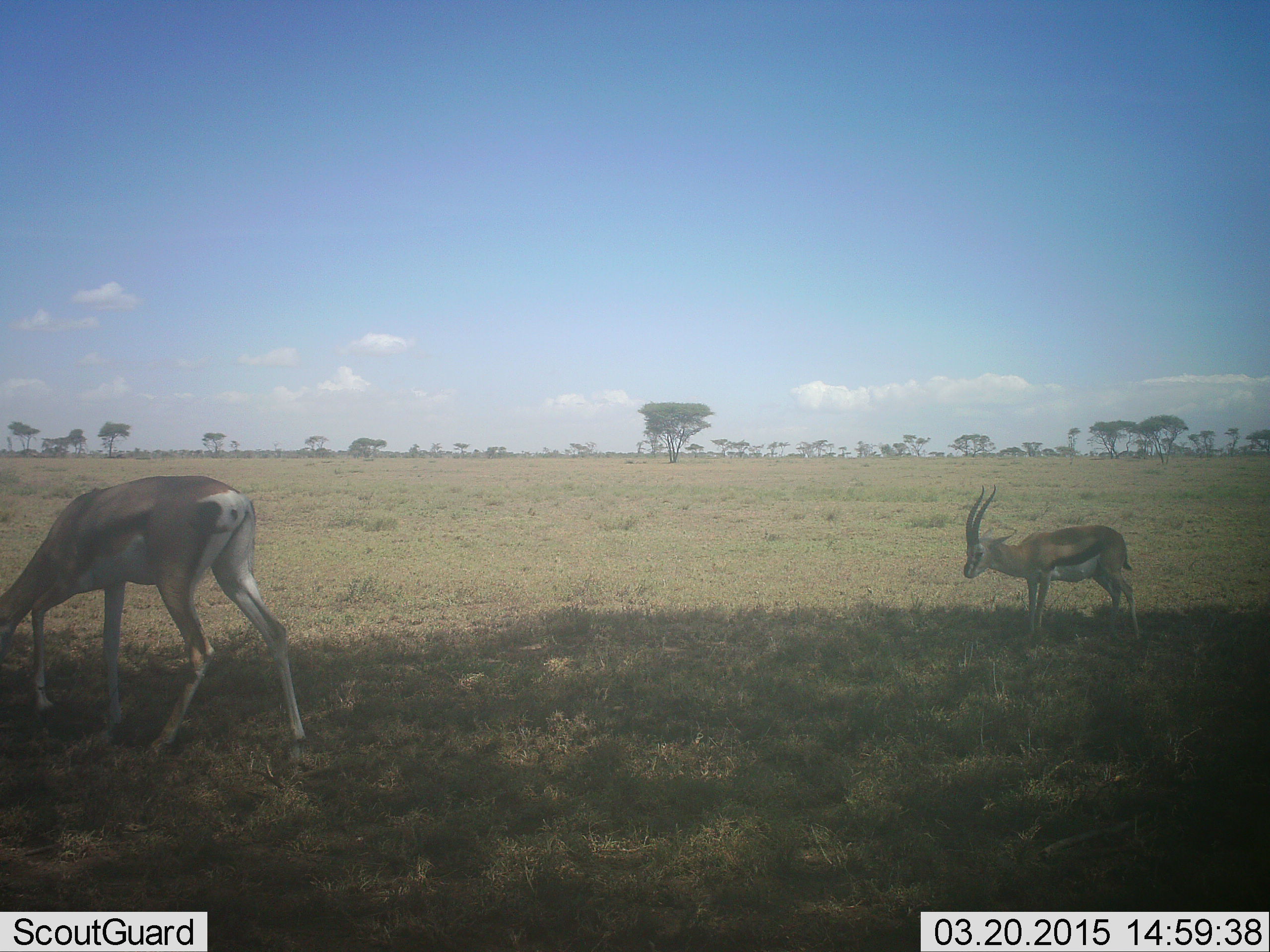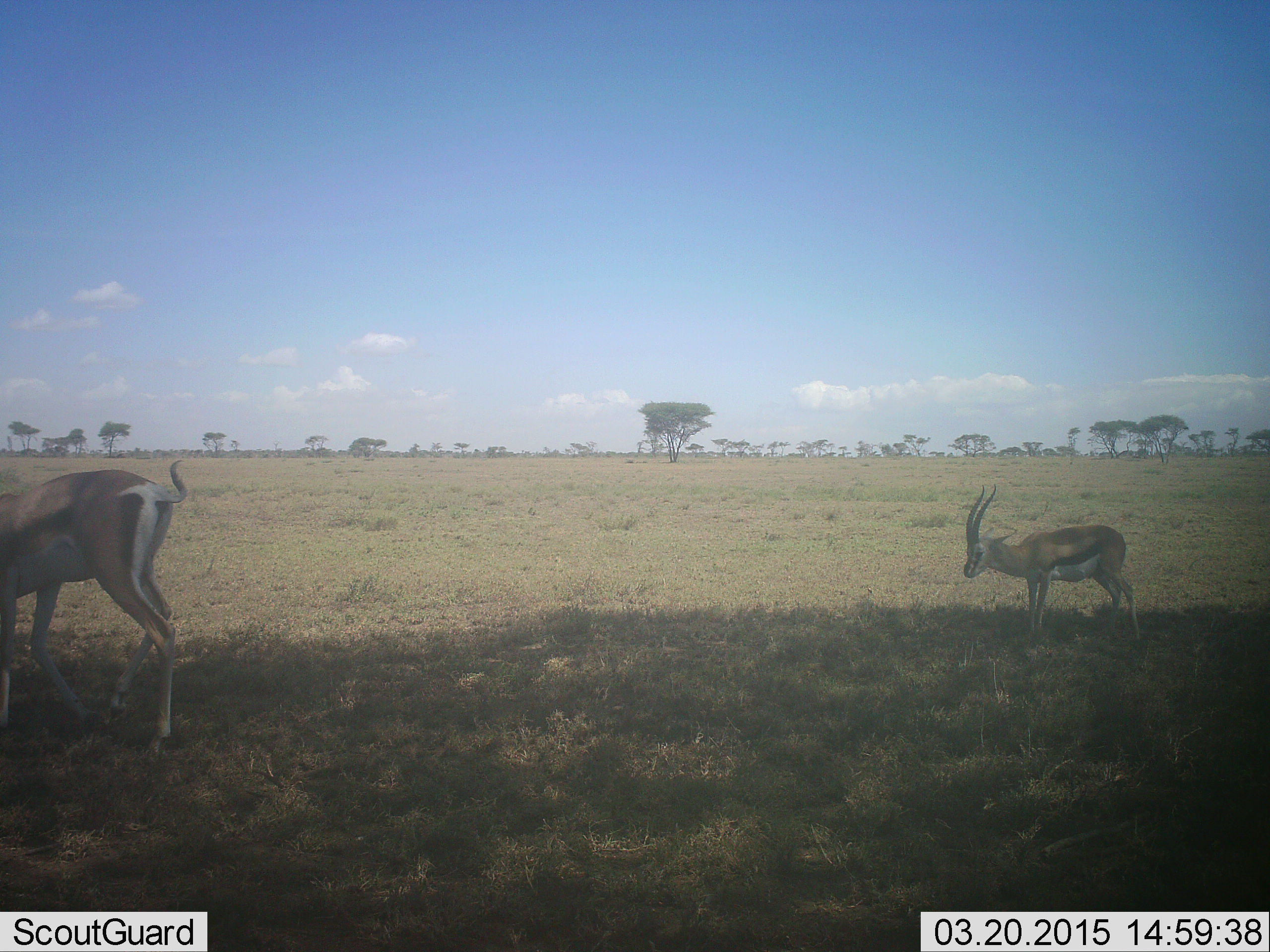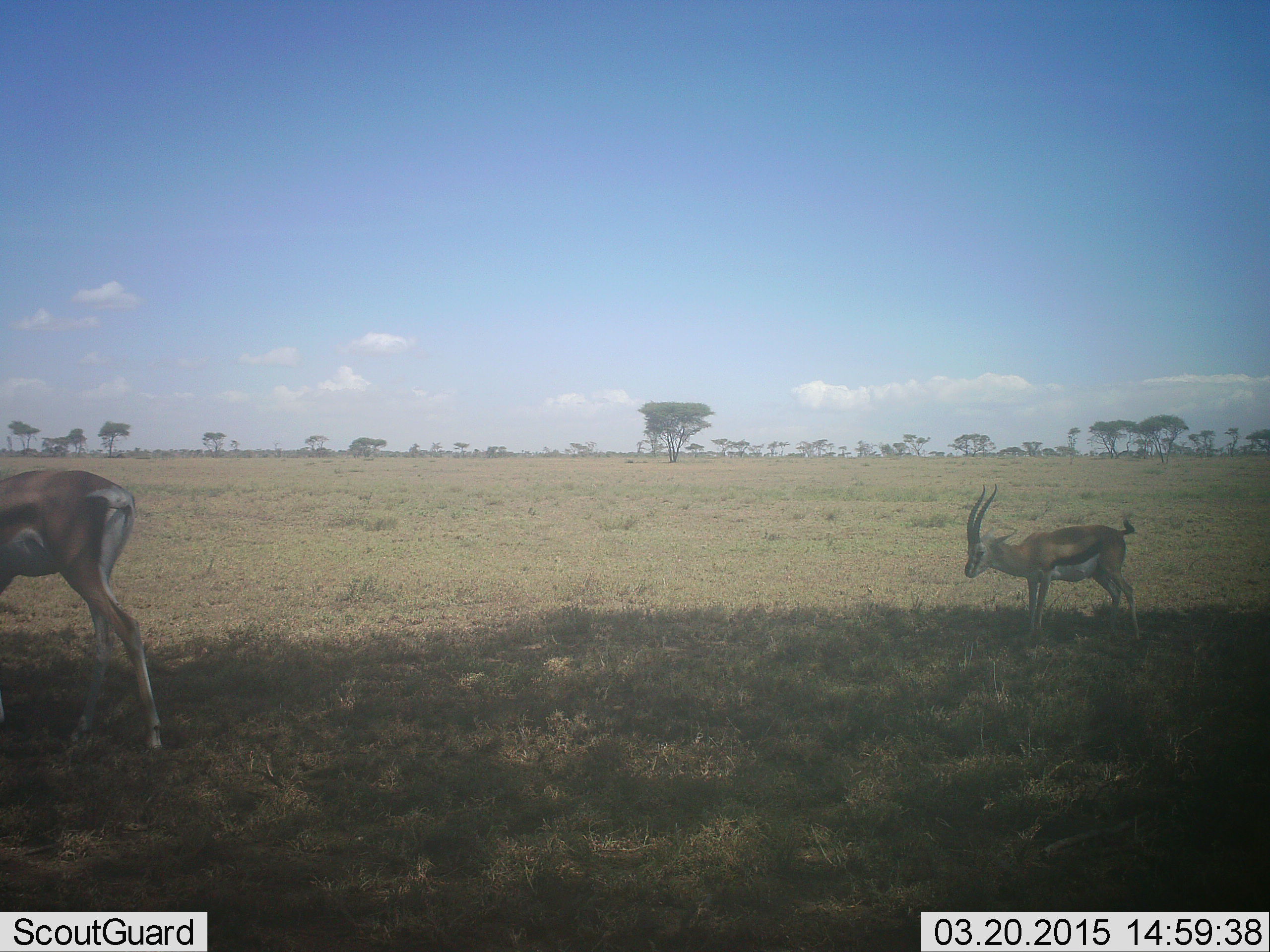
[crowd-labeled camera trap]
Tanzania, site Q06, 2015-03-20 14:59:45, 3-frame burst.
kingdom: Animalia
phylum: Chordata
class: Mammalia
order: Artiodactyla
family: Bovidae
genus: Eudorcas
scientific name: Eudorcas thomsonii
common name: thomson's gazelle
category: gazellethomsons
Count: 2.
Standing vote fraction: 82%.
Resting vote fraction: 0%.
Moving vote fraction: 55%.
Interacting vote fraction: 0%.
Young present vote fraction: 0%.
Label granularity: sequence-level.